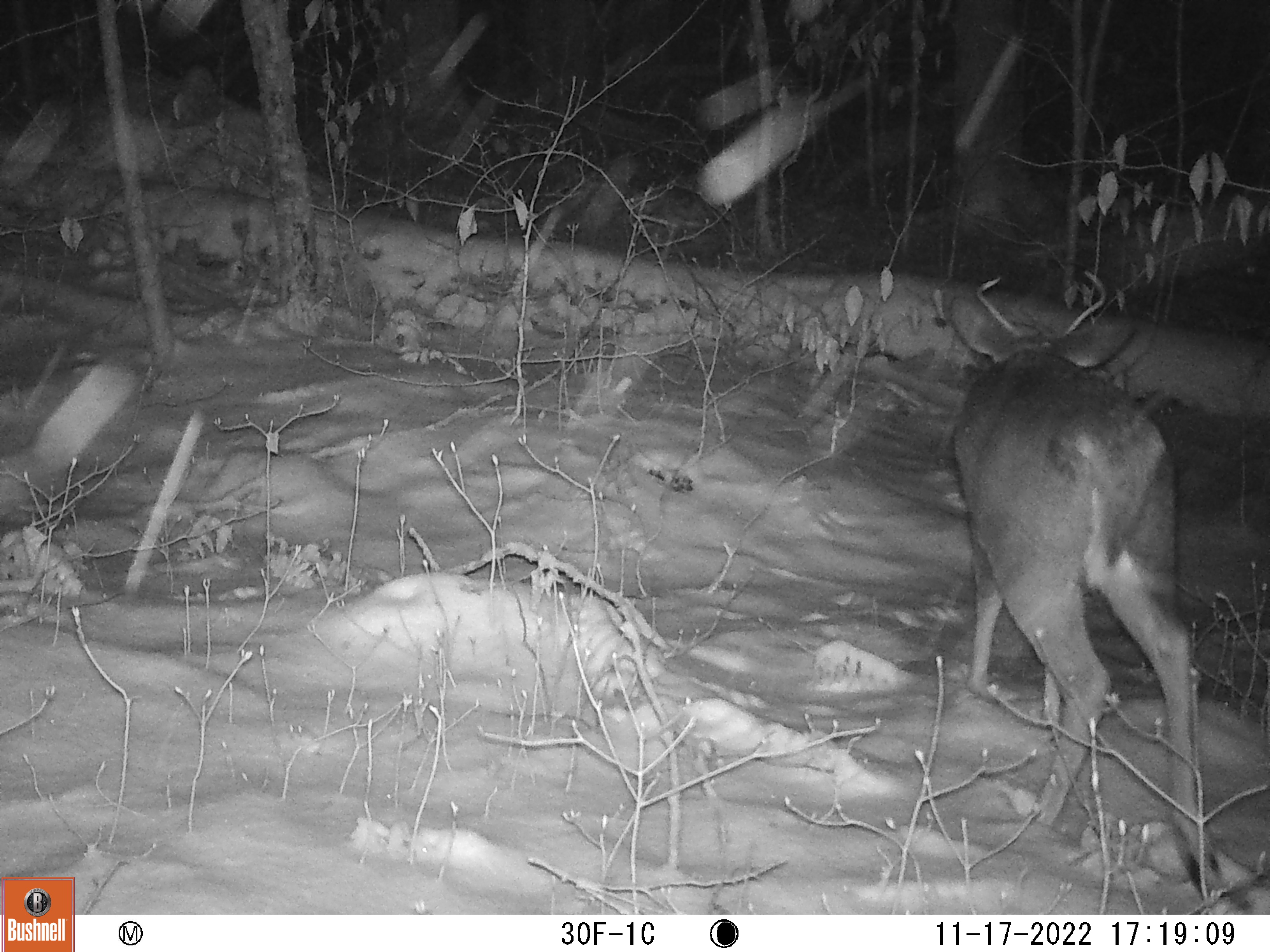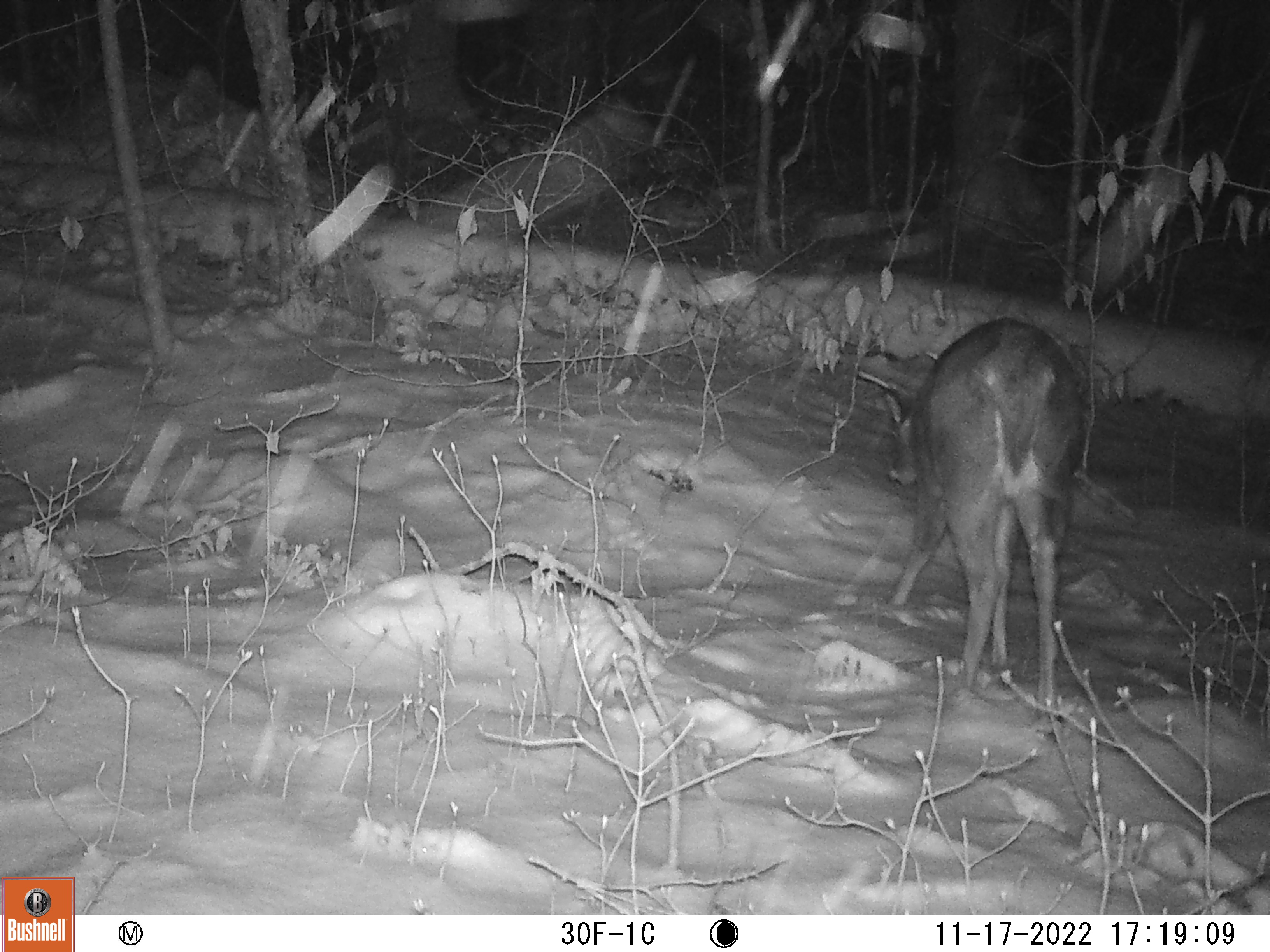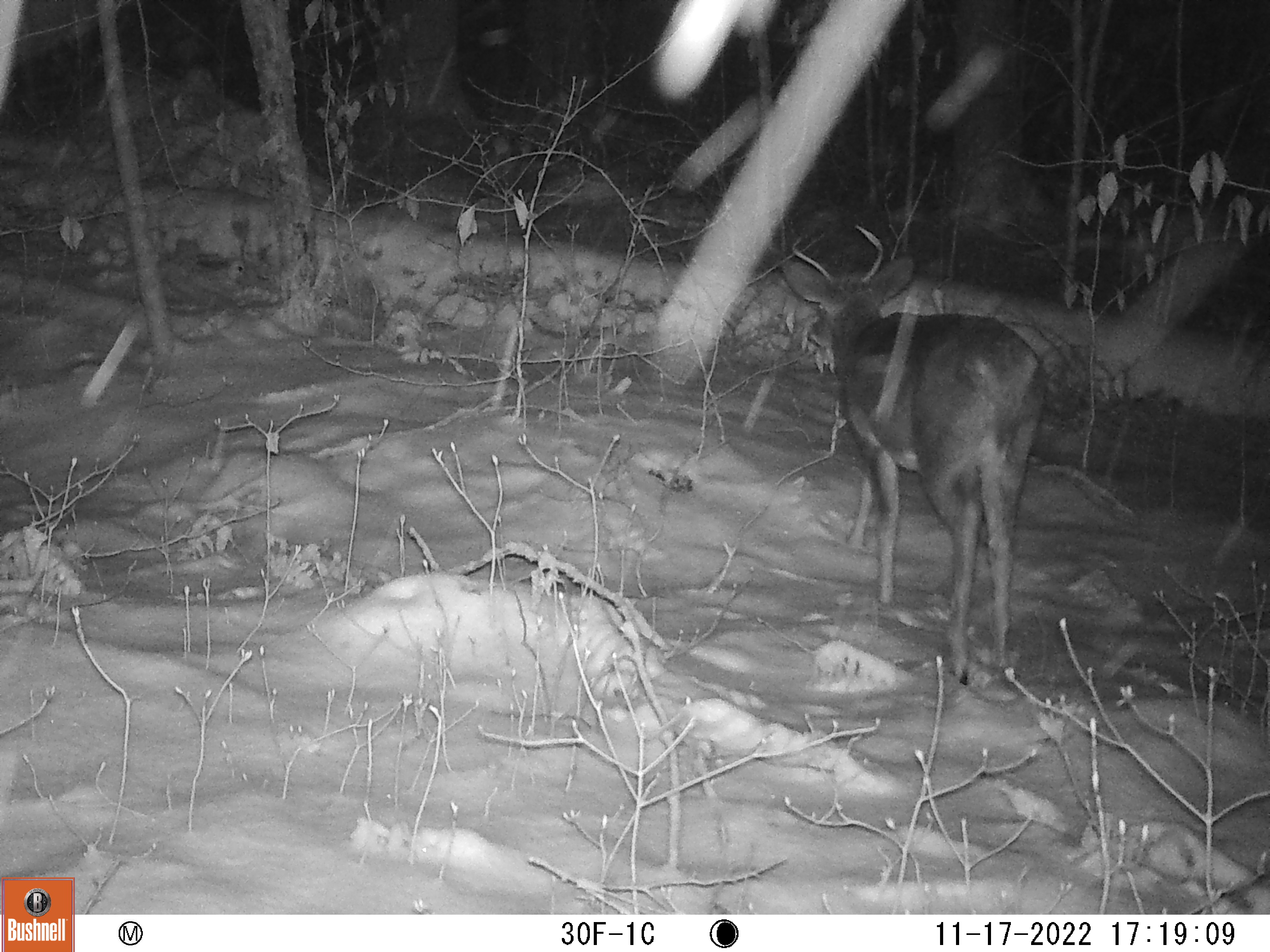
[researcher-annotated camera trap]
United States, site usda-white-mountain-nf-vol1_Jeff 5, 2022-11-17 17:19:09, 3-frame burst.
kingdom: Animalia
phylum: Chordata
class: Mammalia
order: Artiodactyla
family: Cervidae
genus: Odocoileus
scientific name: Odocoileus virginianus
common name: white-tailed deer